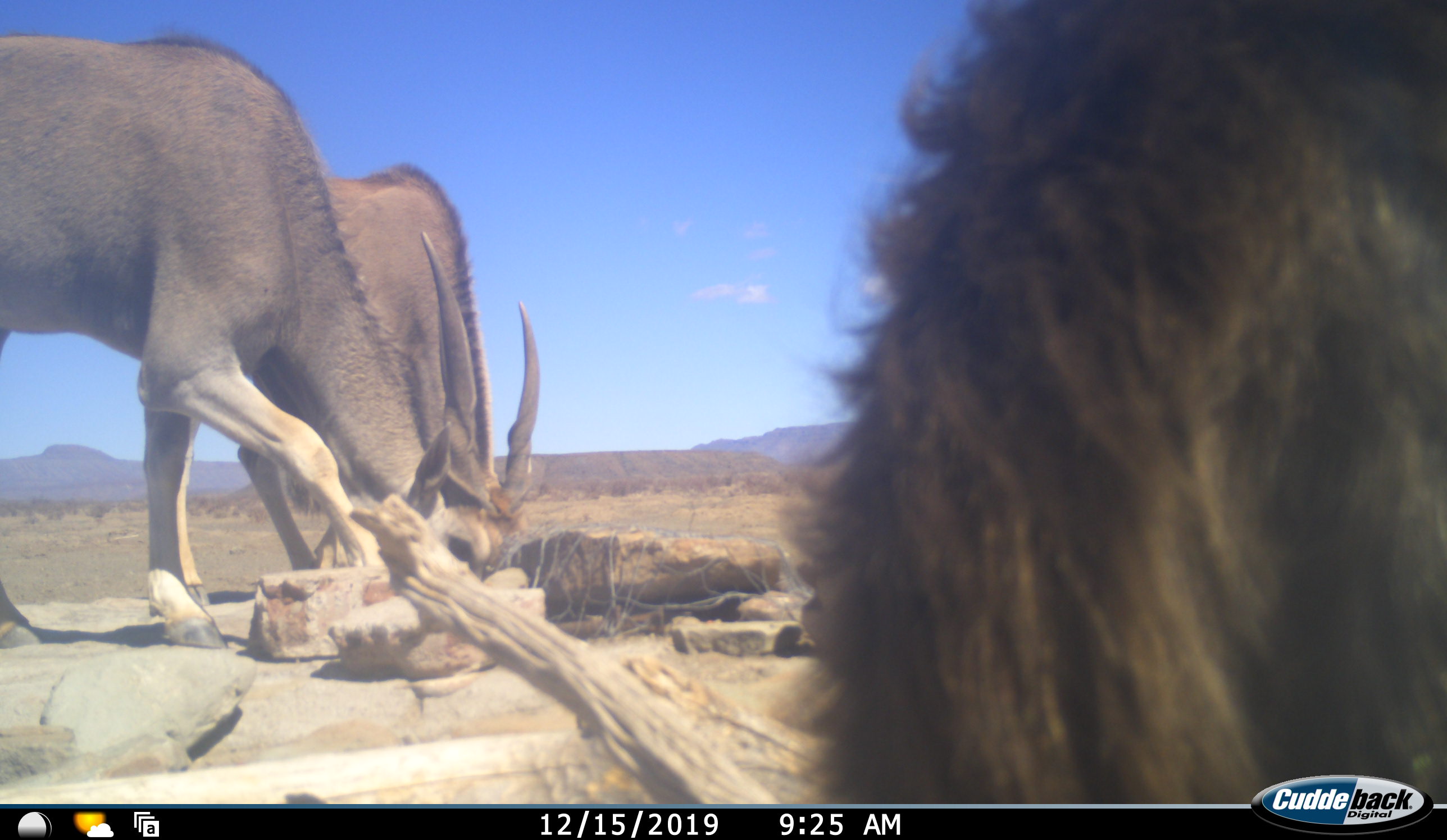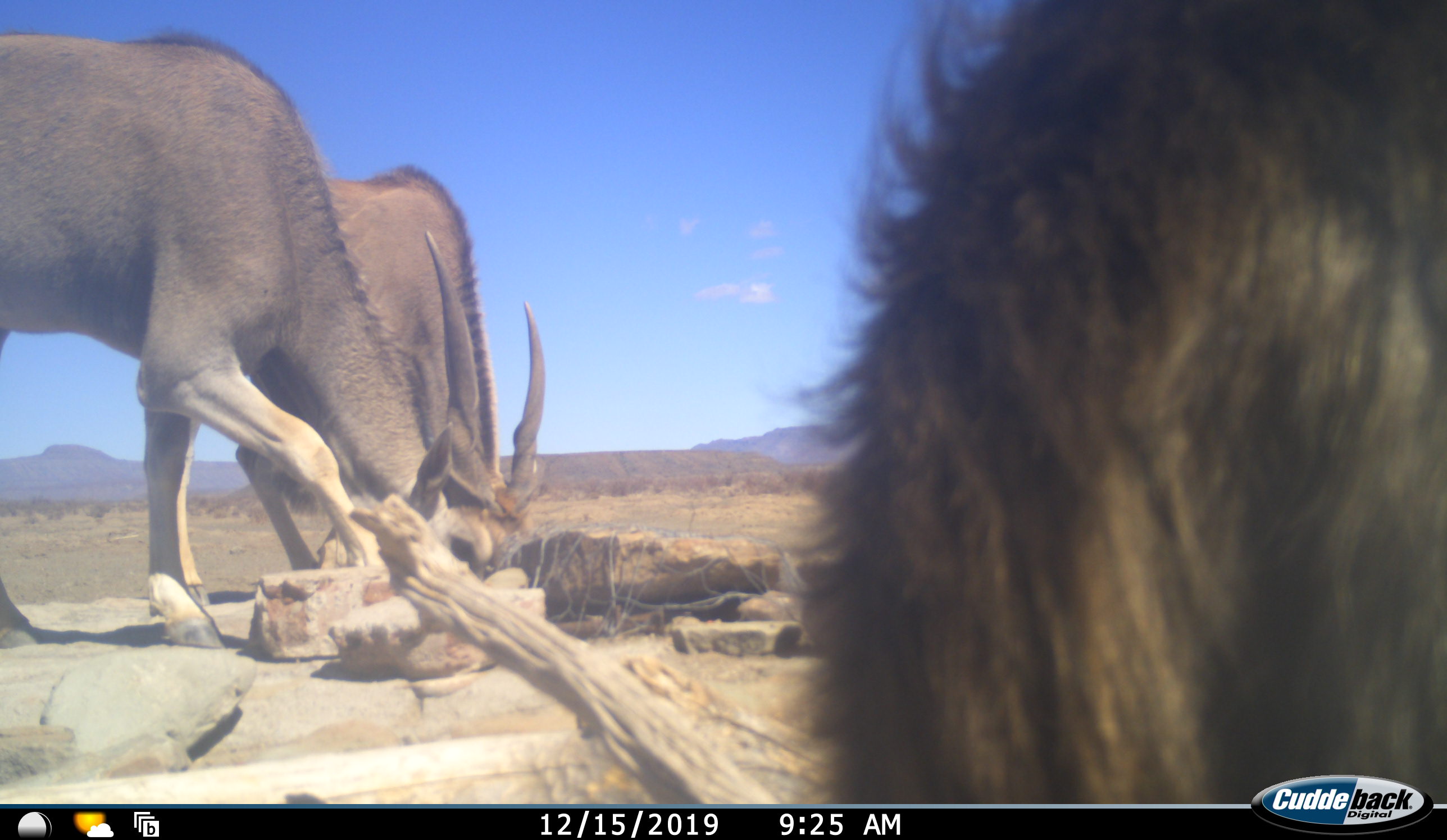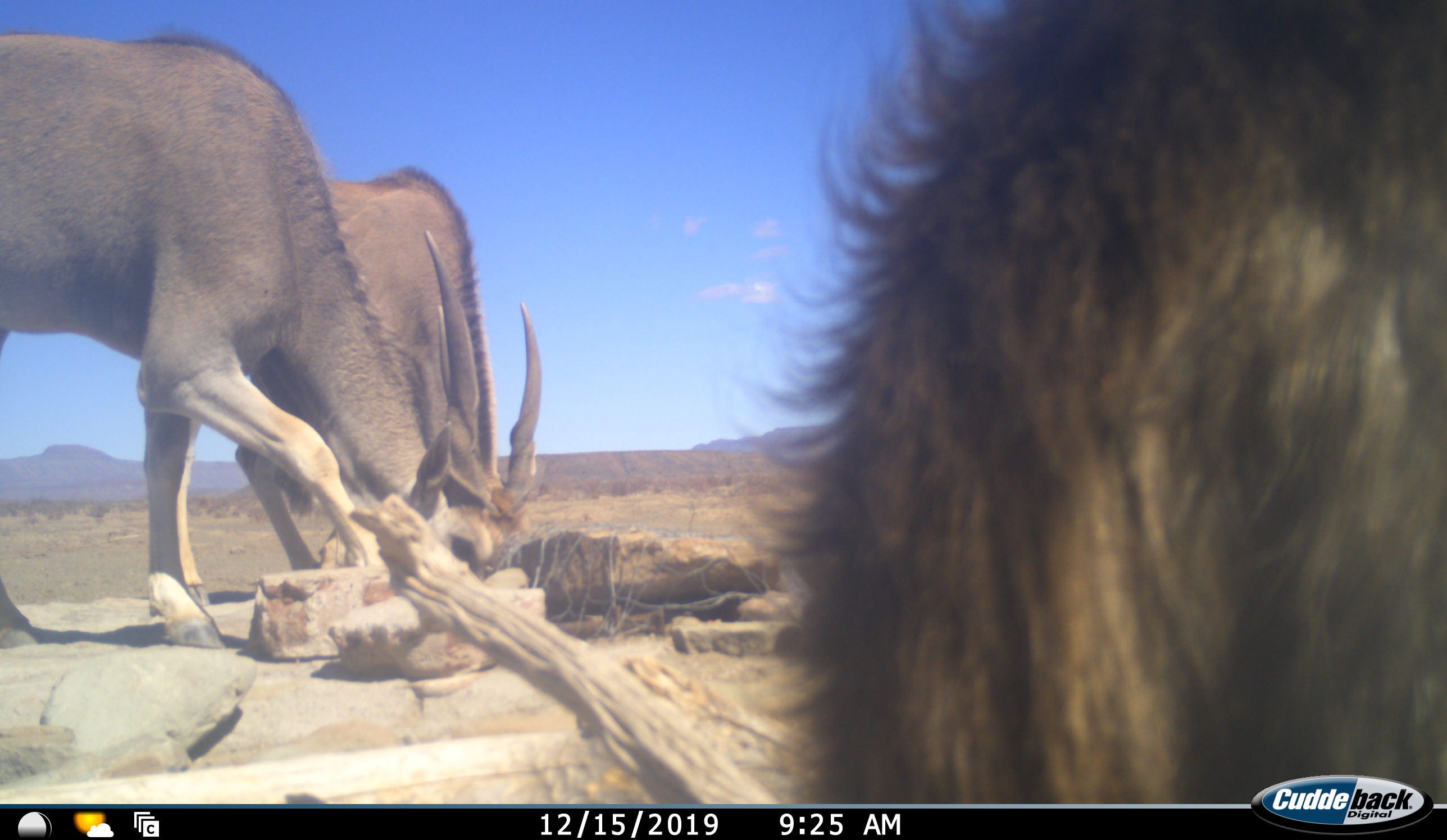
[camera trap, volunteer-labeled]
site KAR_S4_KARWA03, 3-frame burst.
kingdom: Animalia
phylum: Chordata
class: Mammalia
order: Primates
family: Cercopithecidae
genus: Papio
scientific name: Papio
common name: baboon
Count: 1.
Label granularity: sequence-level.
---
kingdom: Animalia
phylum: Chordata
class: Mammalia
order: Artiodactyla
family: Bovidae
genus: Tragelaphus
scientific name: Tragelaphus oryx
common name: eland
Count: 2.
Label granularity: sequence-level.